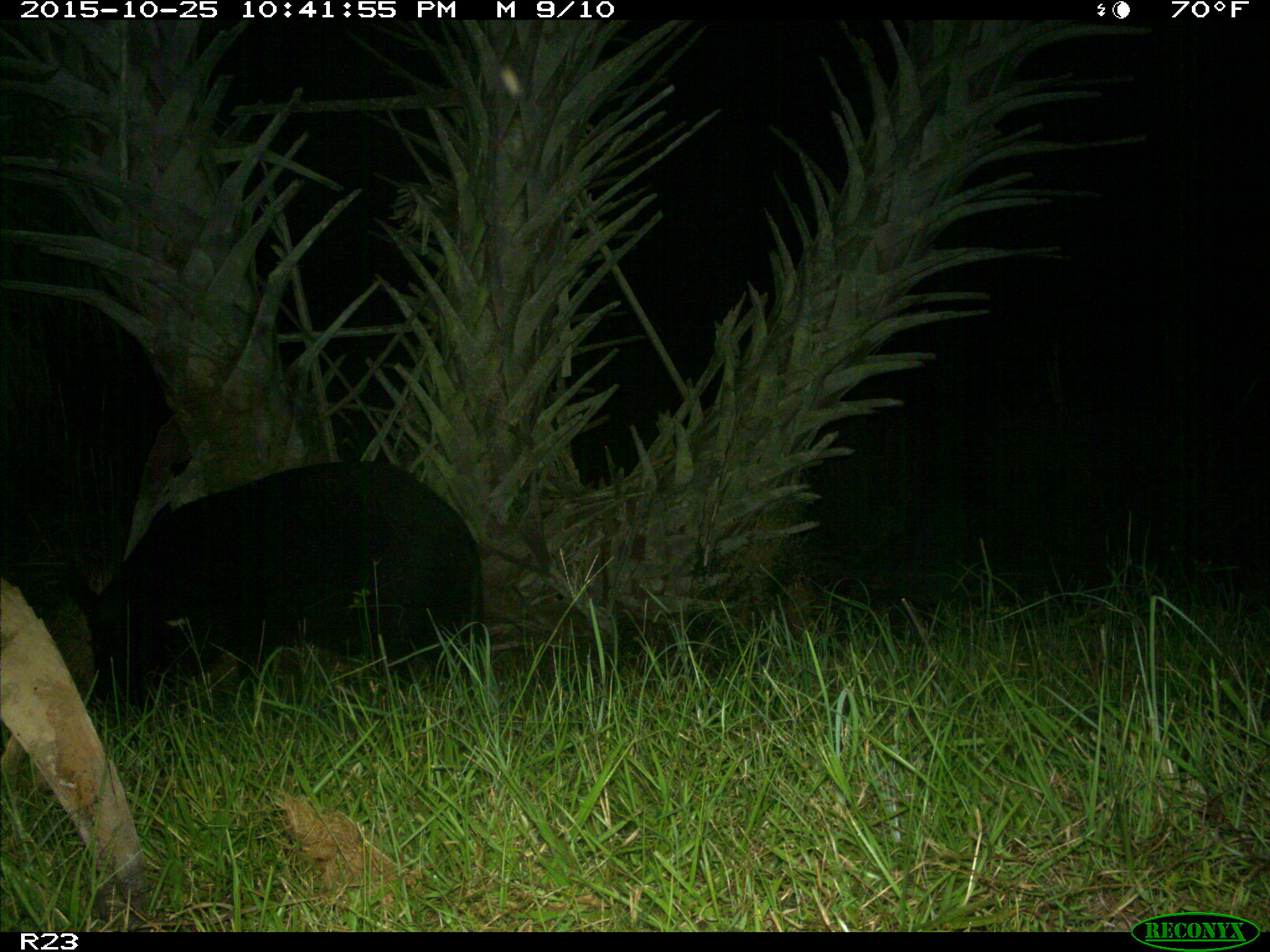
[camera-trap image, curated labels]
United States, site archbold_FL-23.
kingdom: Animalia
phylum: Chordata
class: Mammalia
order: Artiodactyla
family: Suidae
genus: Sus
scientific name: Sus scrofa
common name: wild boar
Sus scrofa (wild boar).